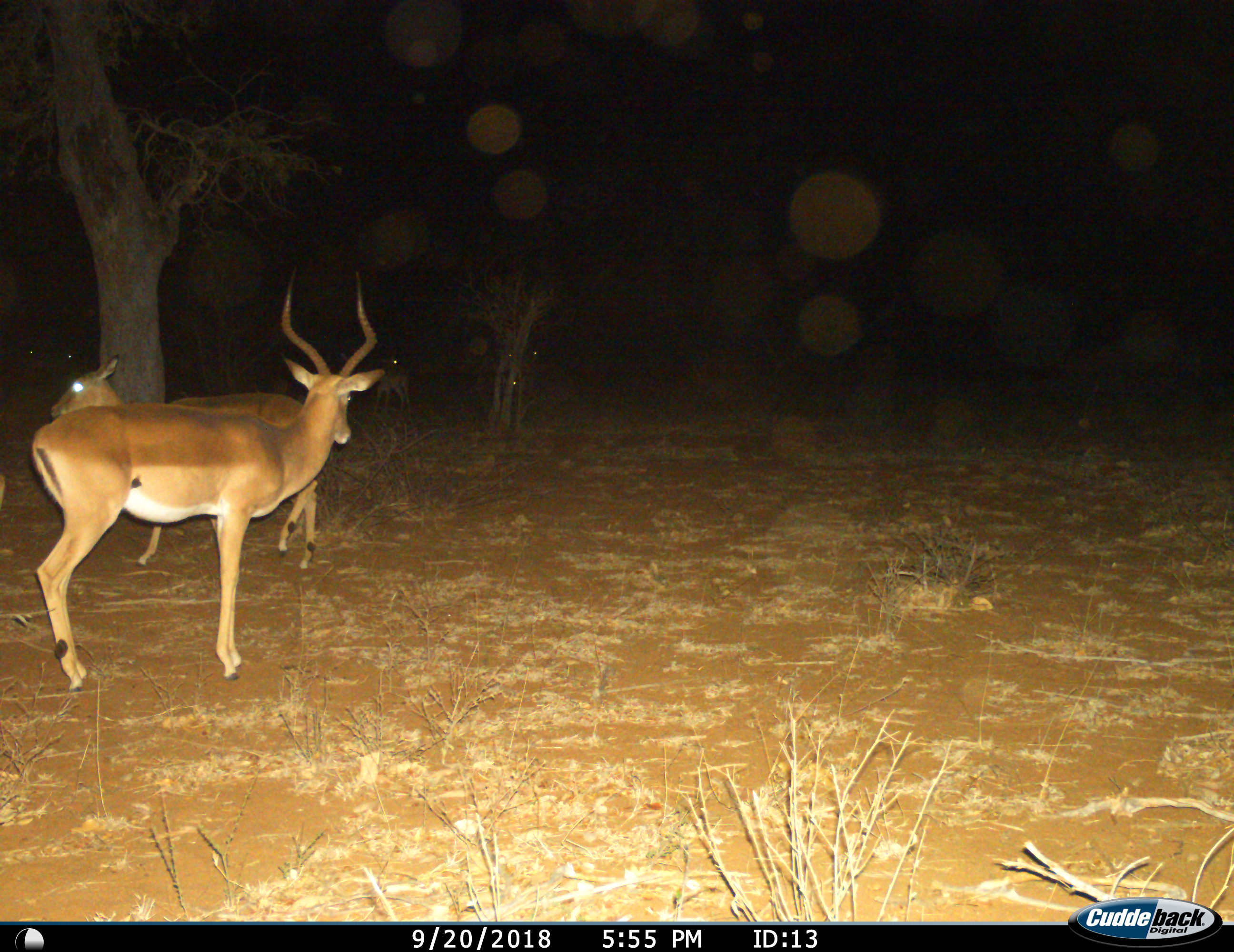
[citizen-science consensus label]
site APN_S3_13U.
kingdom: Animalia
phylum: Chordata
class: Mammalia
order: Artiodactyla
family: Bovidae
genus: Aepyceros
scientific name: Aepyceros melampus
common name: impala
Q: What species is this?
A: Impala (Aepyceros melampus).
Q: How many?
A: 3.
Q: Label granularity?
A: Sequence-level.